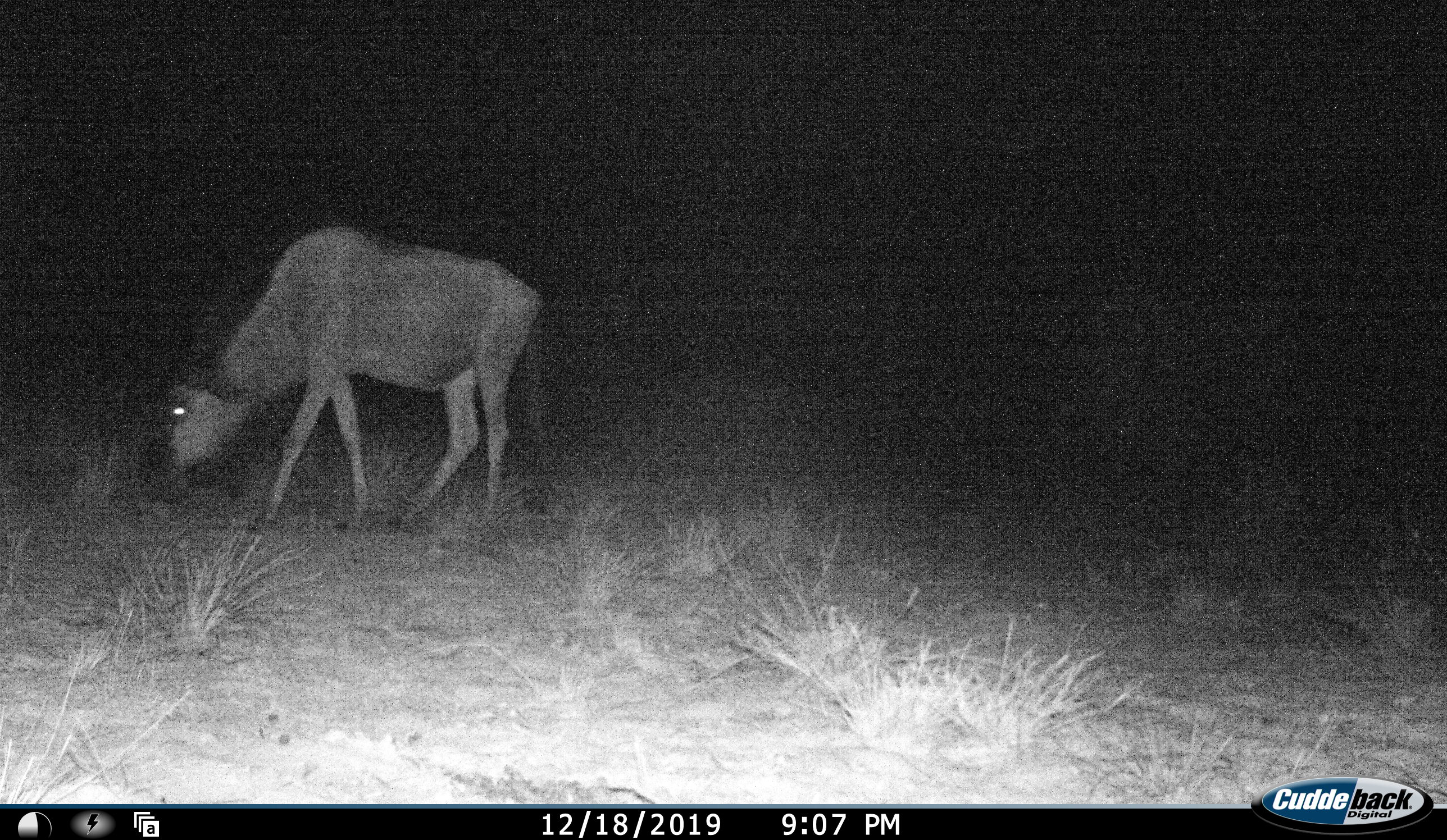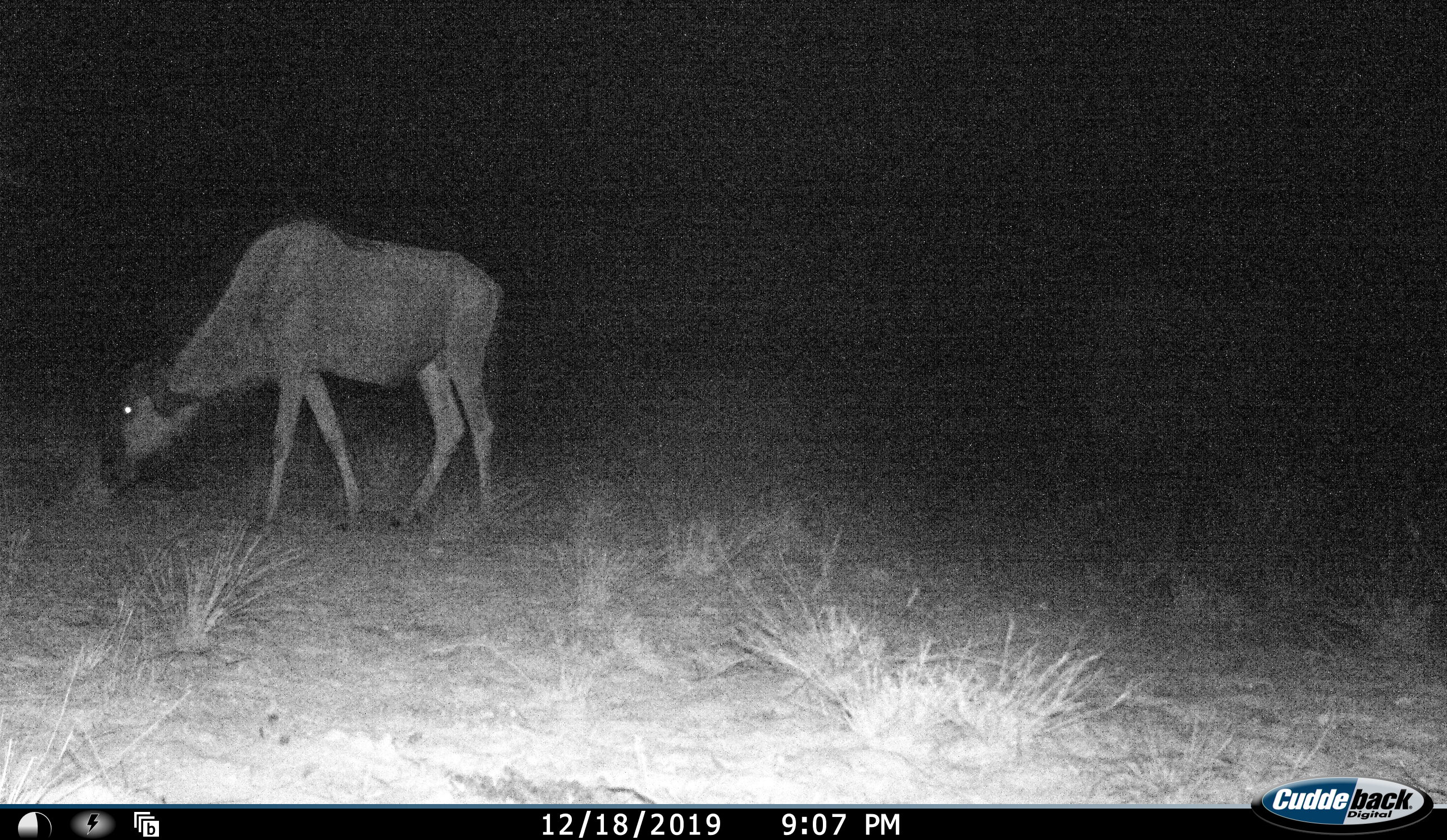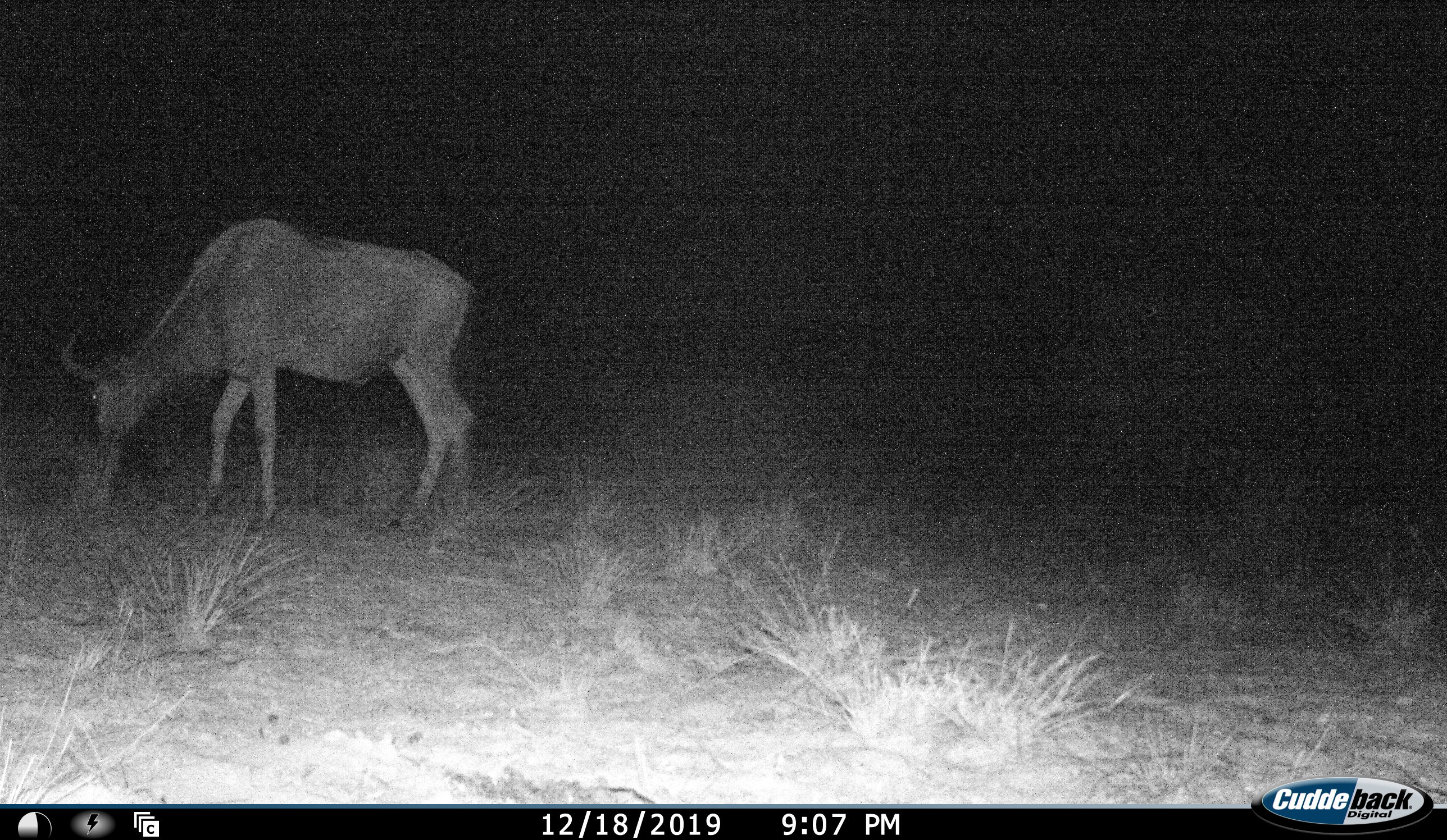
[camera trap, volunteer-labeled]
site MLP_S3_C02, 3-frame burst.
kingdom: Animalia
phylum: Chordata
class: Mammalia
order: Artiodactyla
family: Bovidae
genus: Connochaetes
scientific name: Connochaetes taurinus taurinus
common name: blue wildebeest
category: wildebeestblue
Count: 1.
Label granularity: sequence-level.